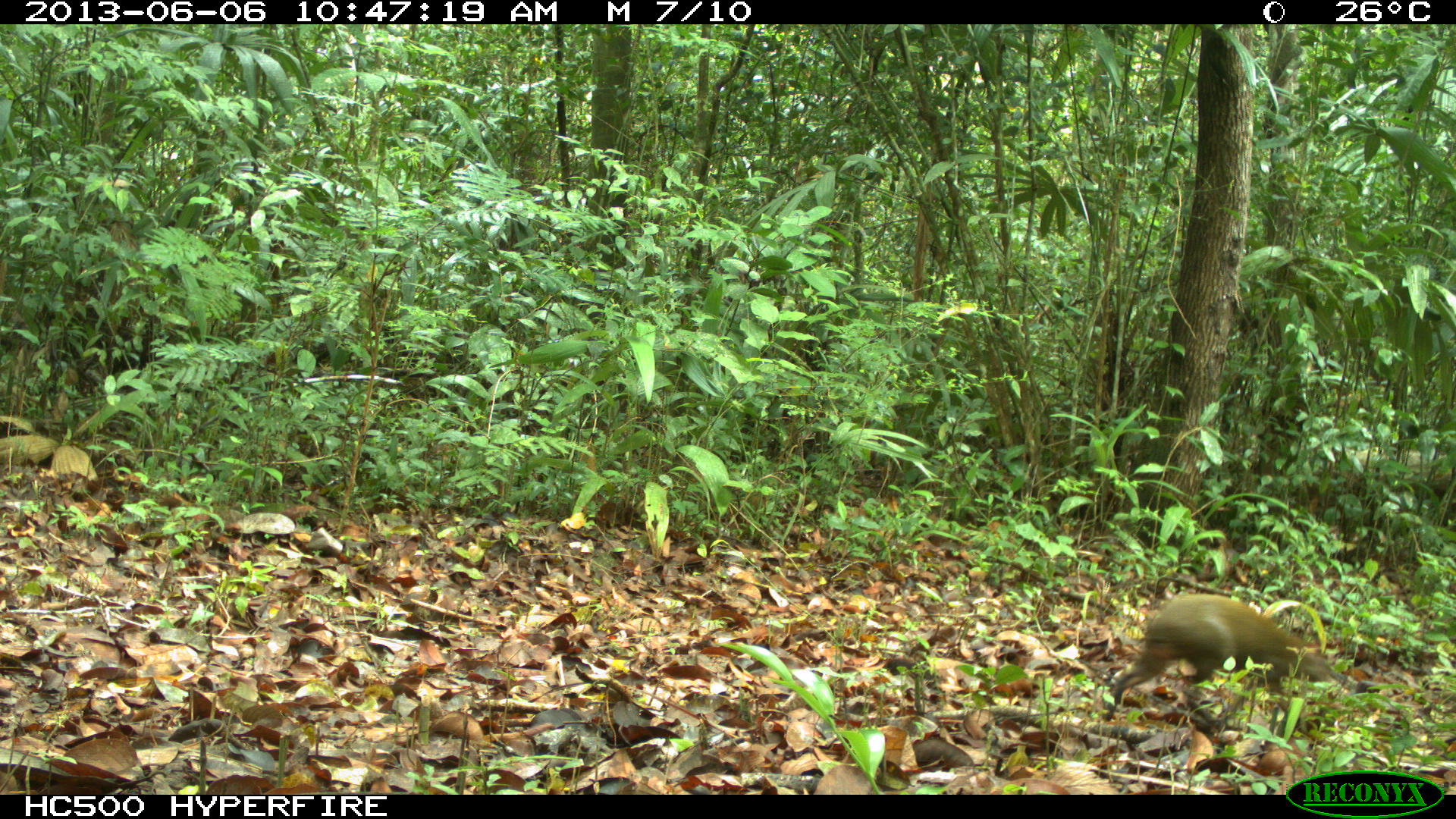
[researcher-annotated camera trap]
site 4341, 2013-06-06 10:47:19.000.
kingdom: Animalia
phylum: Chordata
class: Mammalia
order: Rodentia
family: Dasyproctidae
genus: Dasyprocta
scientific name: Dasyprocta punctata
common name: central american agouti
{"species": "Dasyprocta punctata (central american agouti)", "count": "1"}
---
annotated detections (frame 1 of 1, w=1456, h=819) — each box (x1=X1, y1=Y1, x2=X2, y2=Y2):
dasyprocta punctata: (x1=1099, y1=591, x2=1343, y2=719)